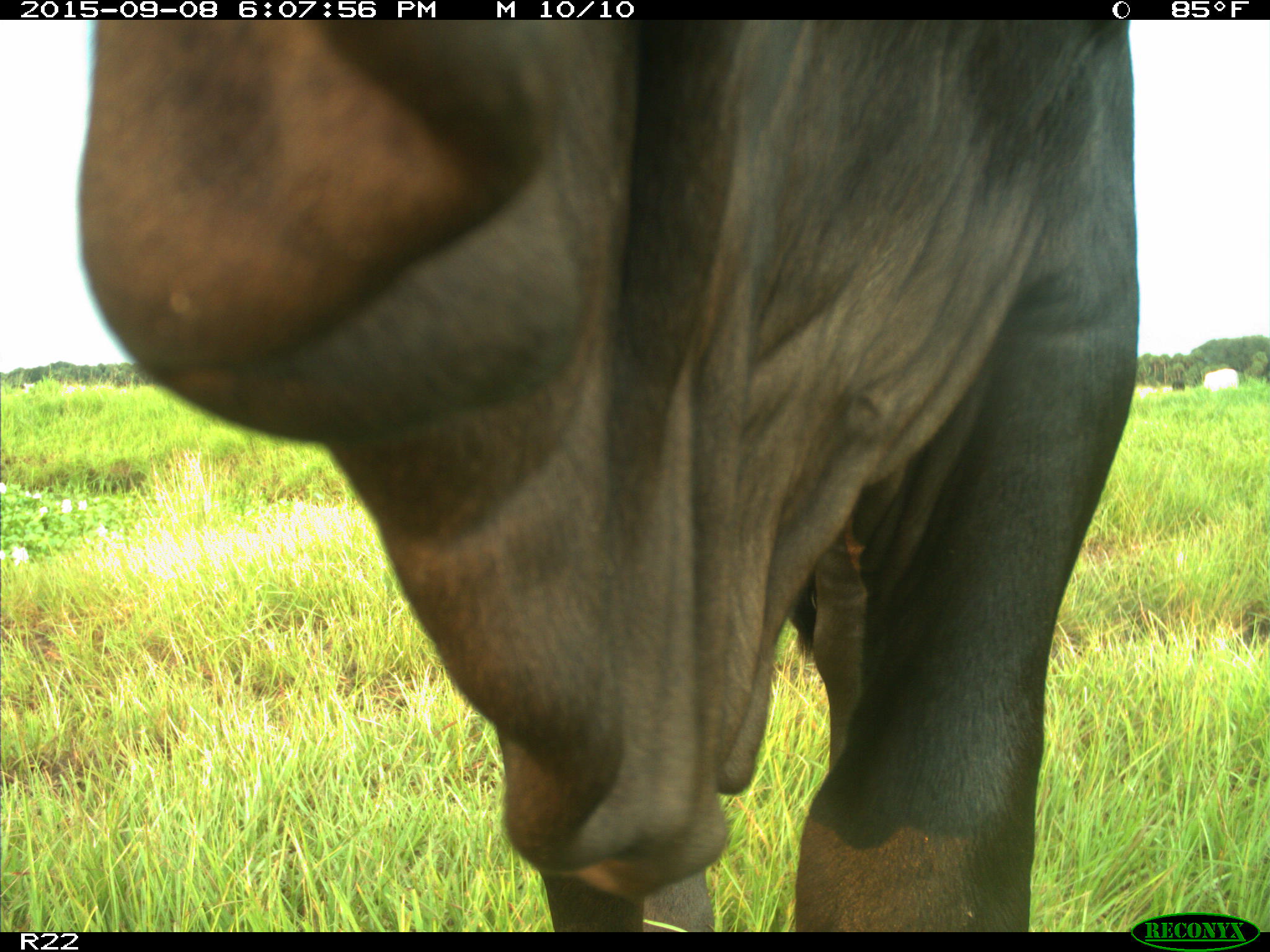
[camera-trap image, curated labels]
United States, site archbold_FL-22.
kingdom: Animalia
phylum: Chordata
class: Mammalia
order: Artiodactyla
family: Bovidae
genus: Bos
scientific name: Bos taurus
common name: domestic cow